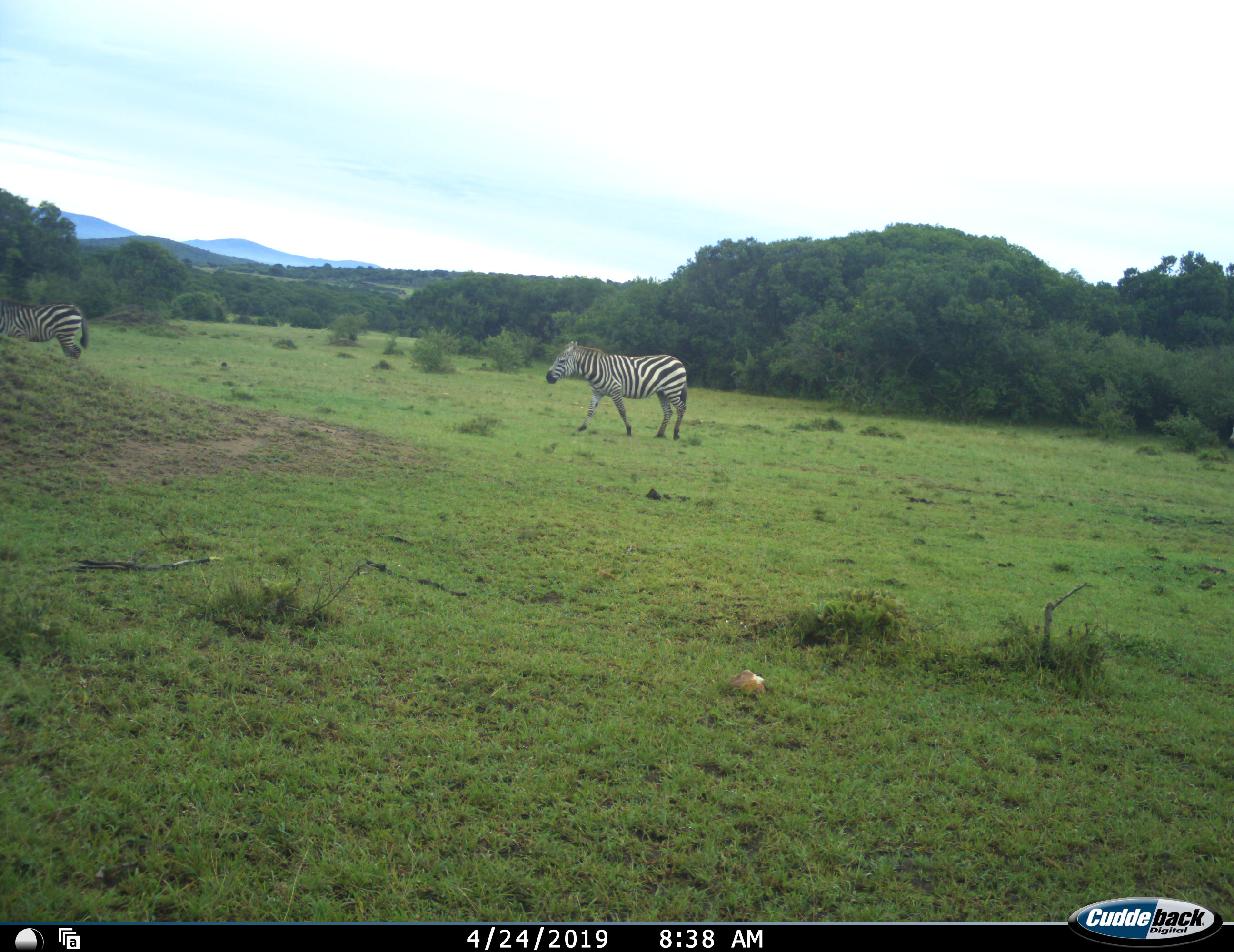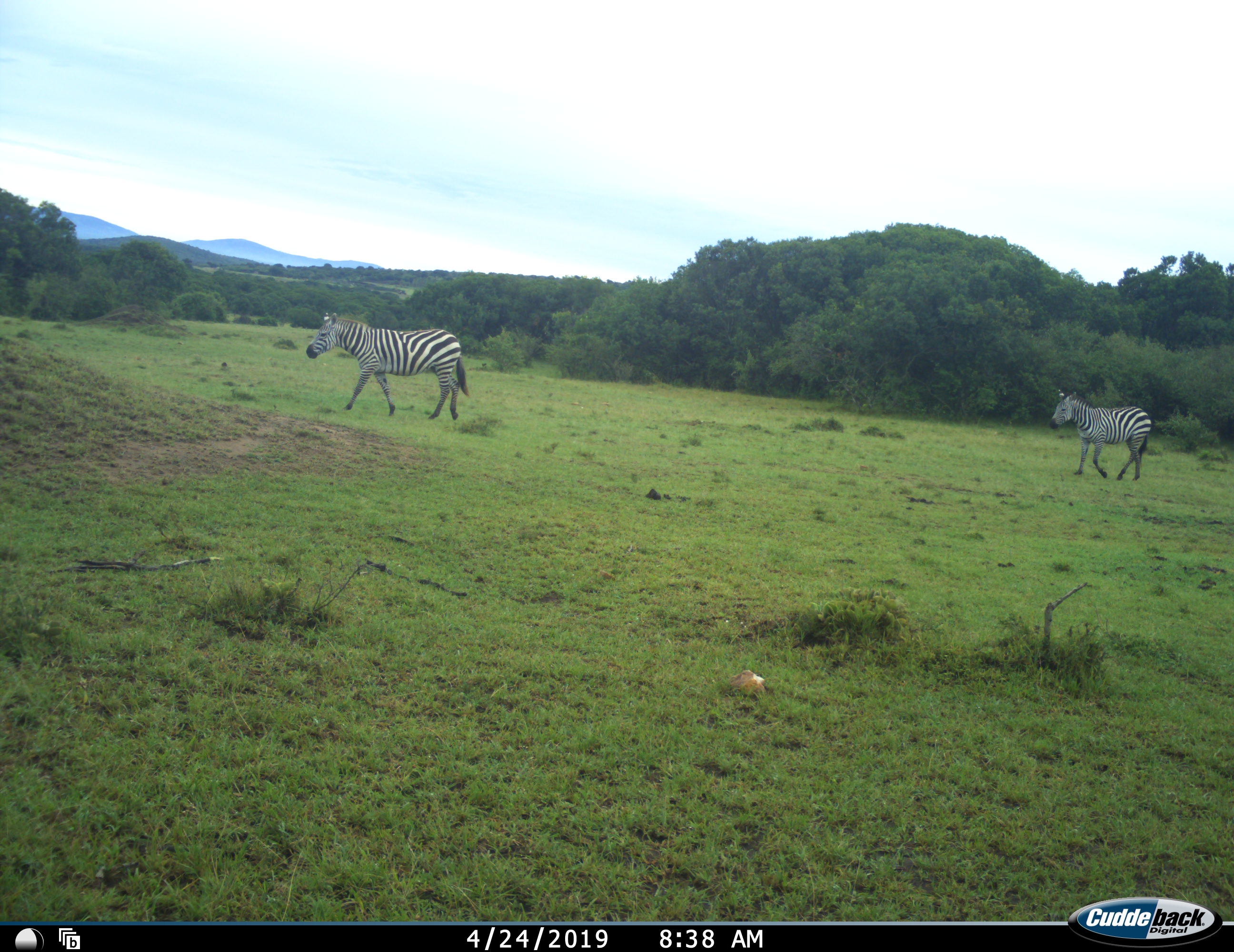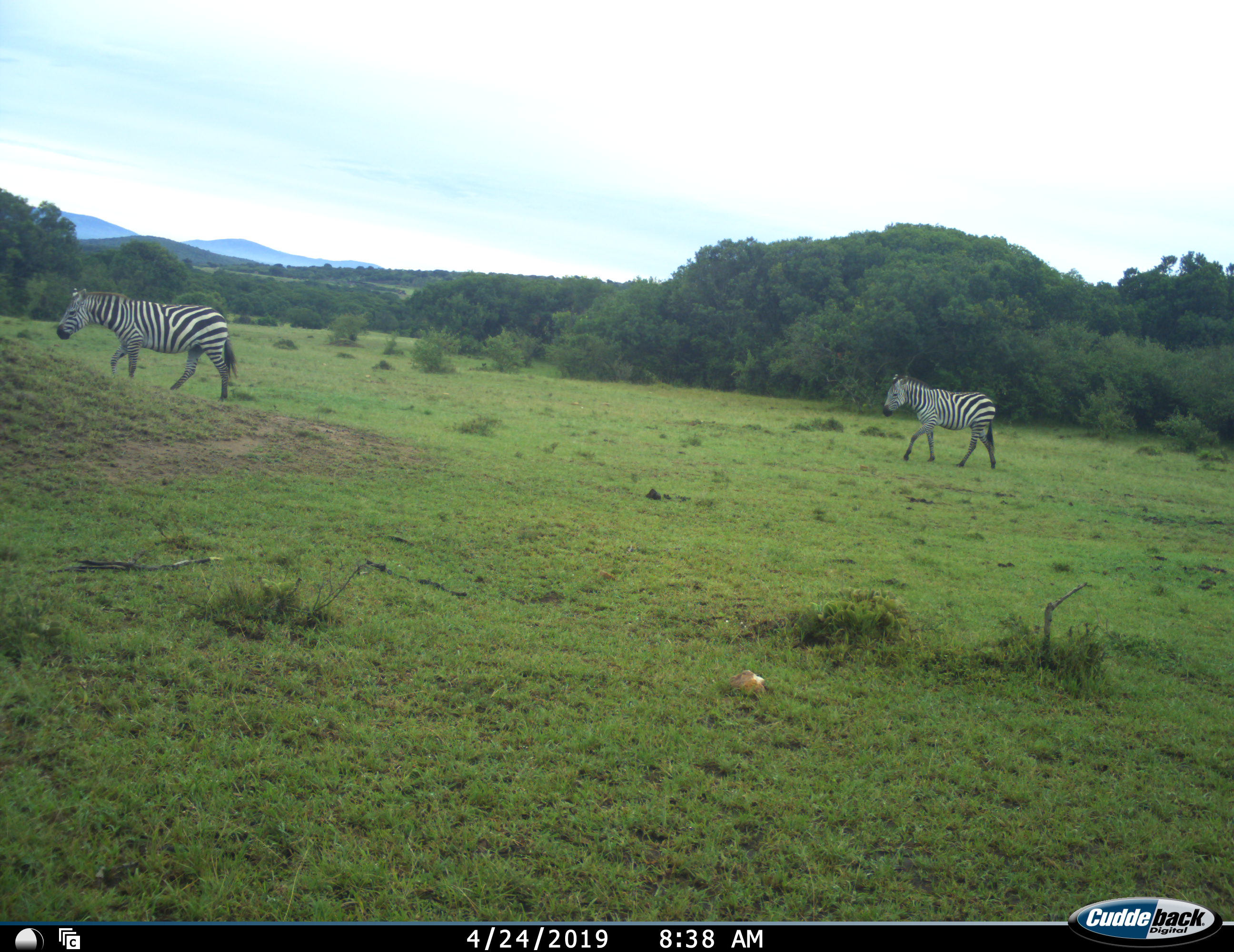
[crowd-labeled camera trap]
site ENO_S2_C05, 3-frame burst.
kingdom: Animalia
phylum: Chordata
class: Mammalia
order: Perissodactyla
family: Equidae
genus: Equus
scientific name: Equus quagga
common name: plains zebra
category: zebraplains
Zebraplains (plains zebra) (Equus quagga), count 2. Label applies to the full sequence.